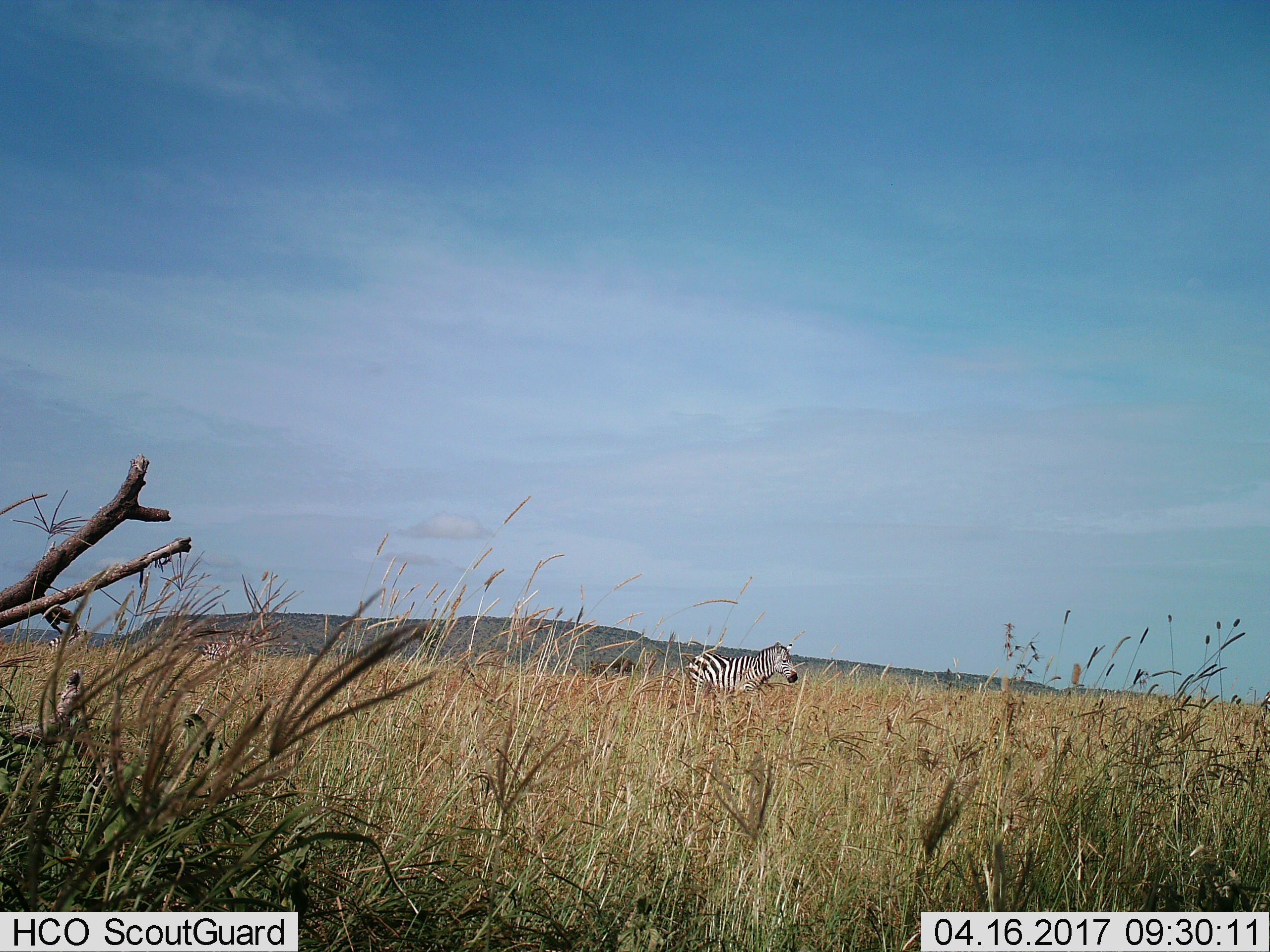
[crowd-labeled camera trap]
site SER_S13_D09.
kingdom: Animalia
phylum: Chordata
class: Mammalia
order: Perissodactyla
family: Equidae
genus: Equus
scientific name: Equus quagga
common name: plains zebra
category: zebraplains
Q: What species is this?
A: Zebraplains (plains zebra) (Equus quagga).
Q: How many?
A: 3.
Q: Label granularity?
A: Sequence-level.